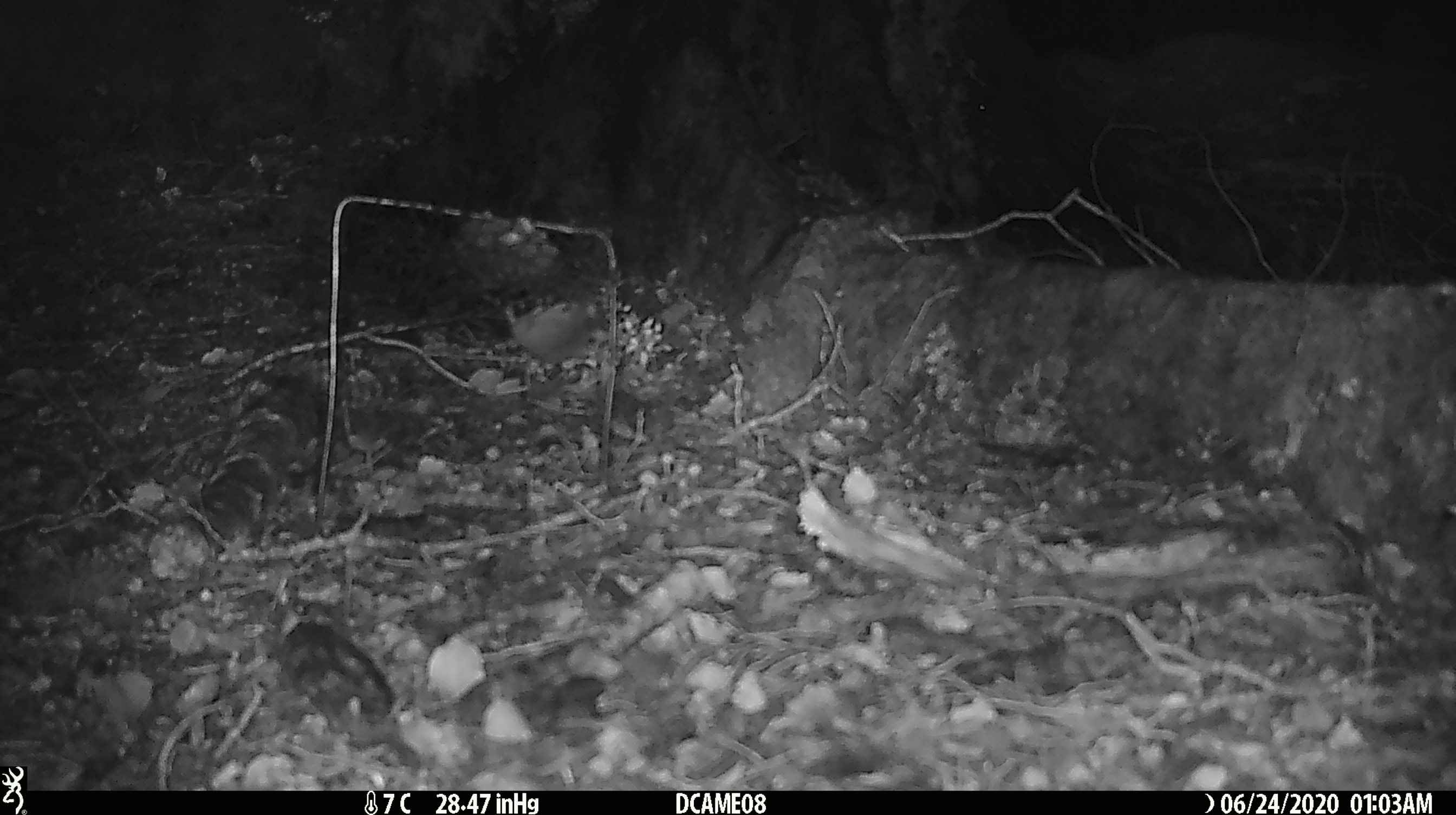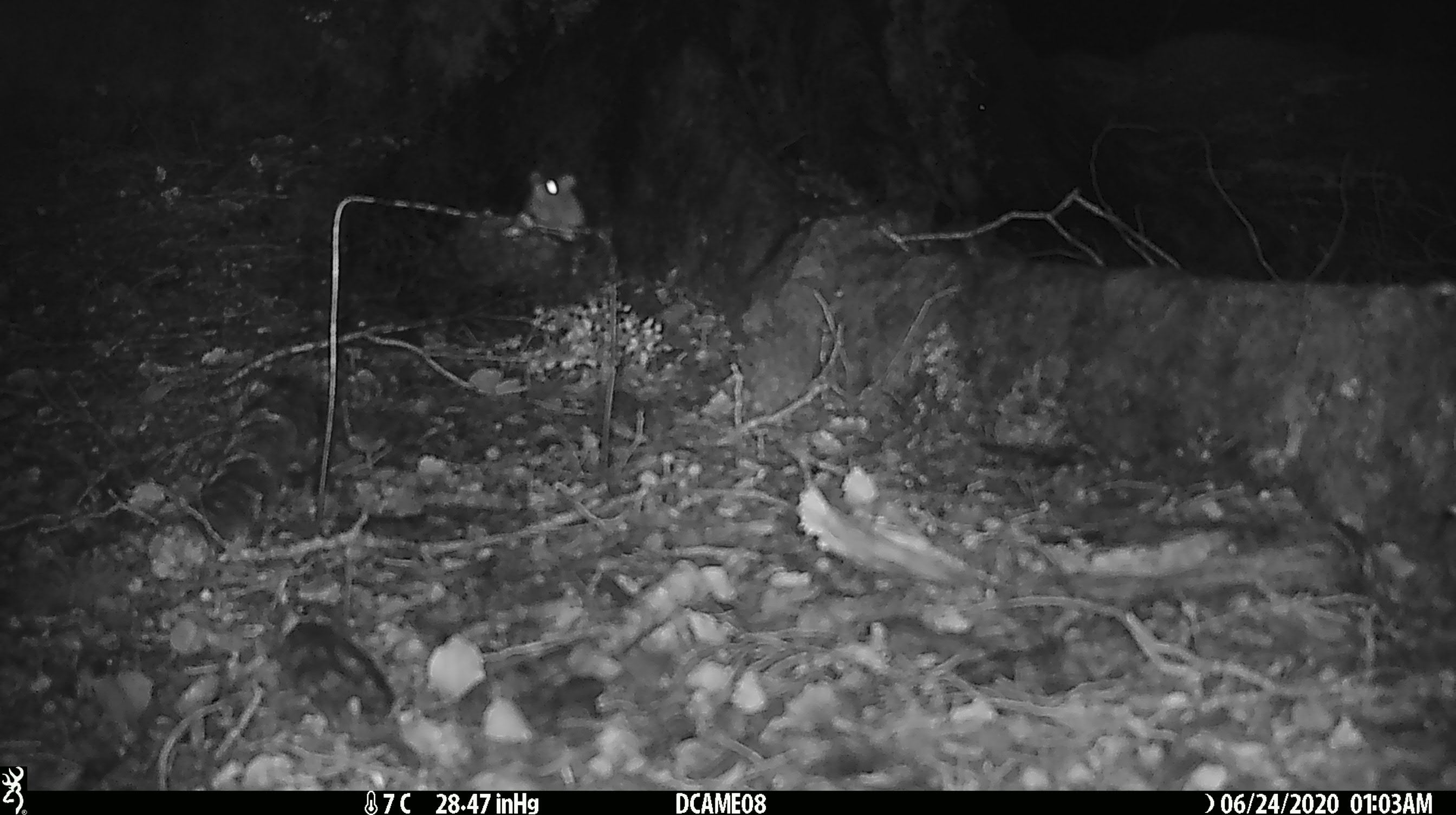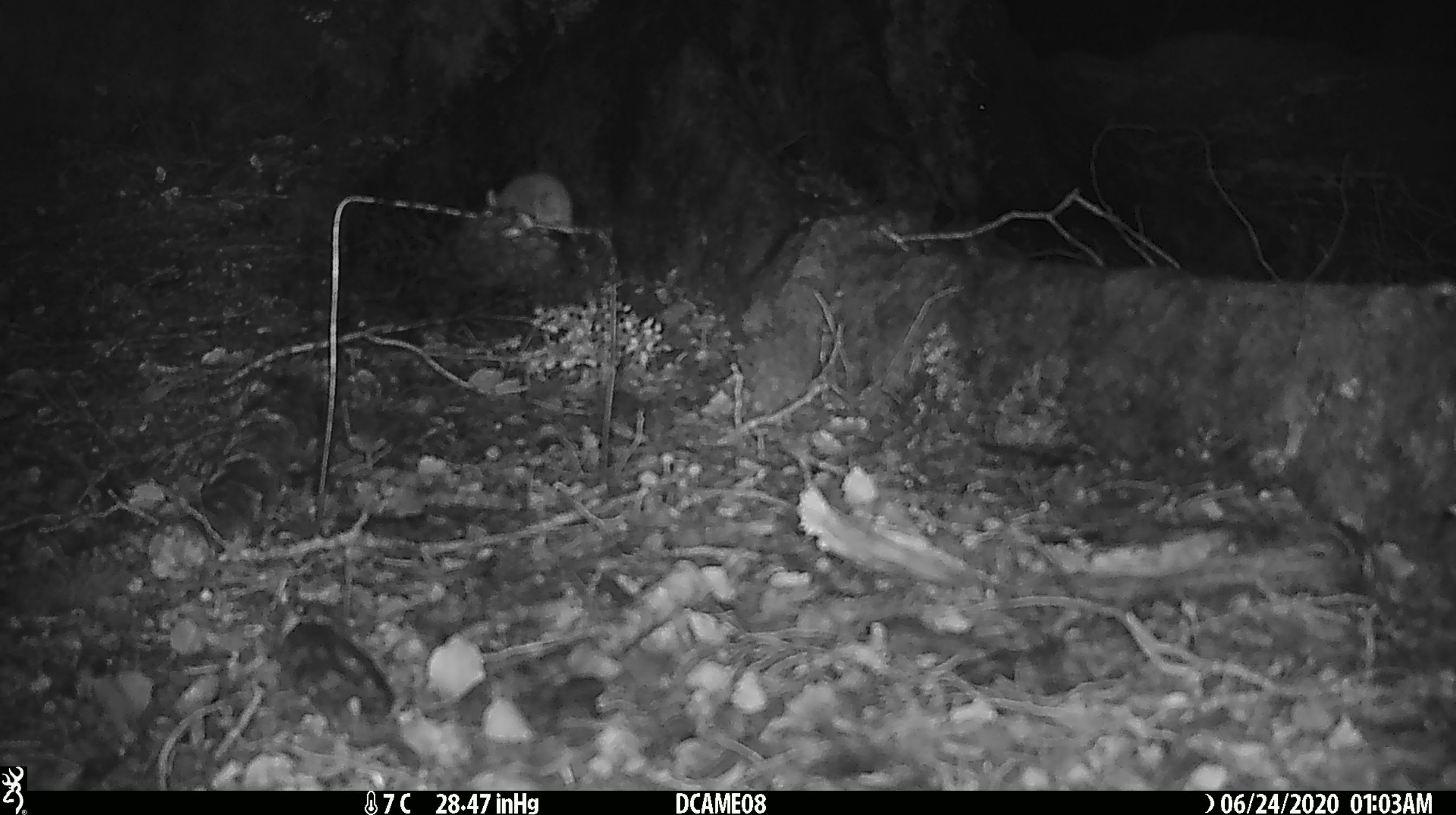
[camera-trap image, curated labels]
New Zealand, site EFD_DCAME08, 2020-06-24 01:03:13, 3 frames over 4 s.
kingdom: Animalia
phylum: Chordata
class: Mammalia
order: Rodentia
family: Muridae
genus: Mus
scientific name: Mus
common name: mouse